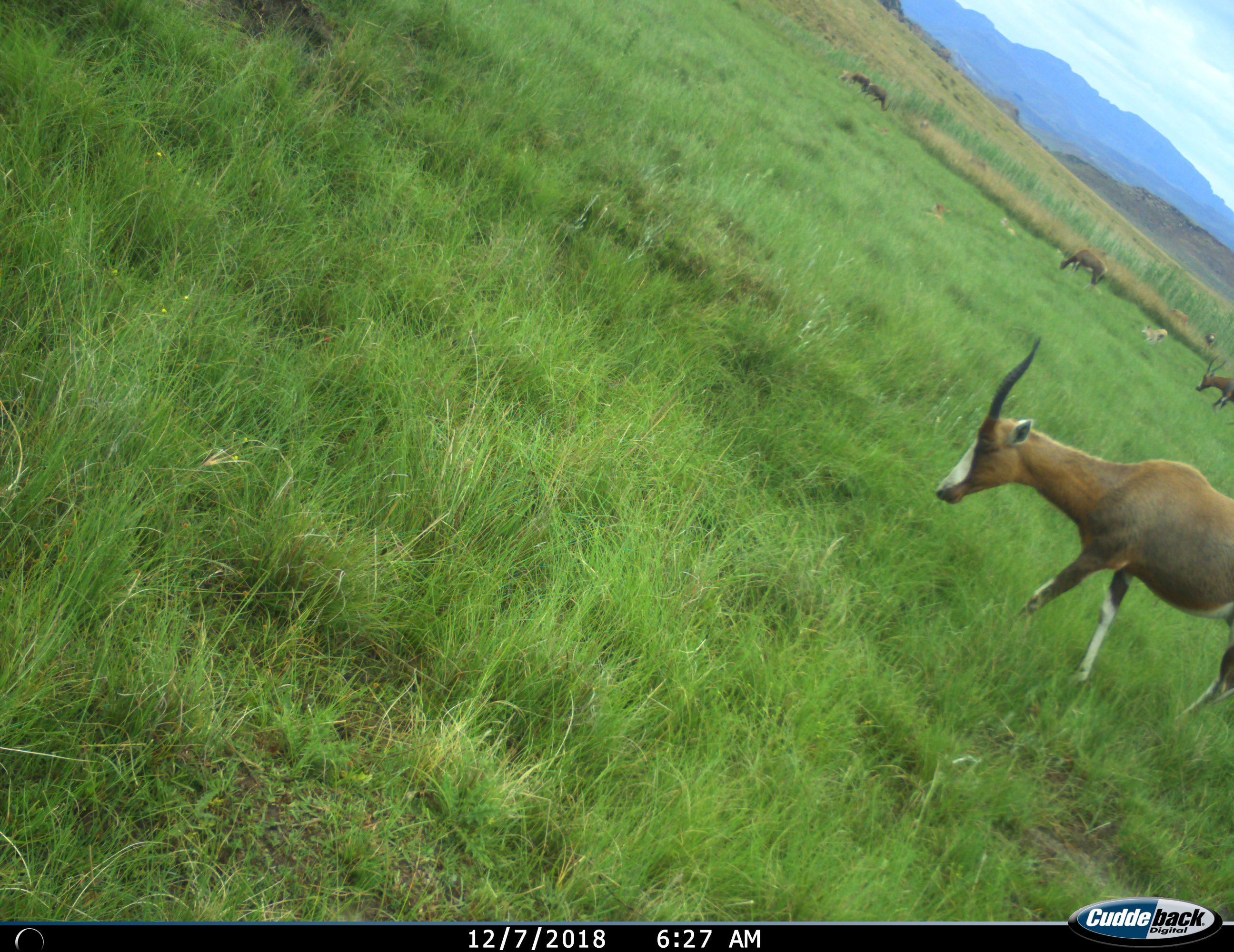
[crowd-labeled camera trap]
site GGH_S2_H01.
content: unidentified animal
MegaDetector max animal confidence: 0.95